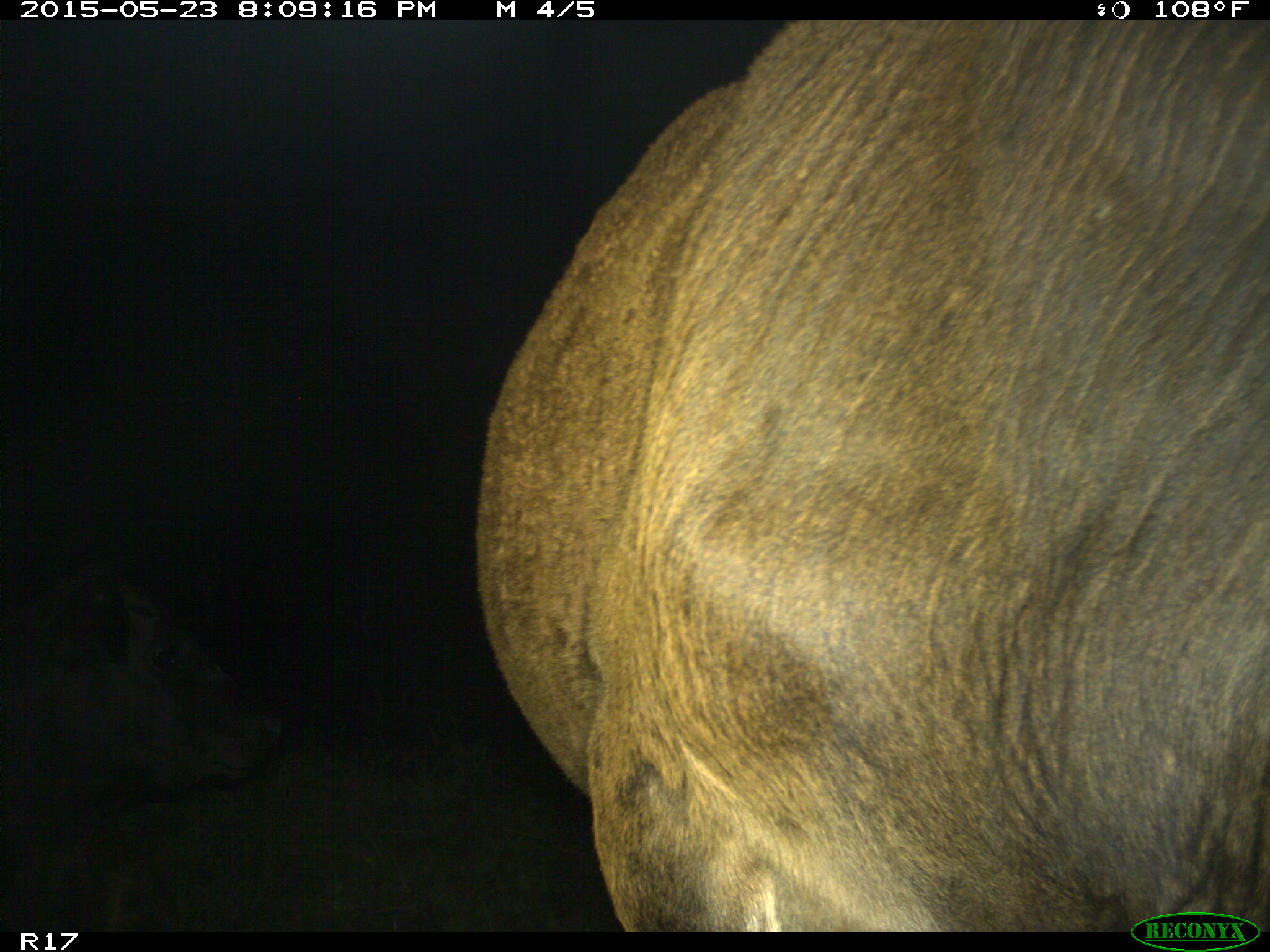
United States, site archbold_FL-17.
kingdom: Animalia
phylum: Chordata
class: Mammalia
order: Artiodactyla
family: Bovidae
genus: Bos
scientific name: Bos taurus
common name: domestic cow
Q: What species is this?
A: Bos taurus (domestic cow).